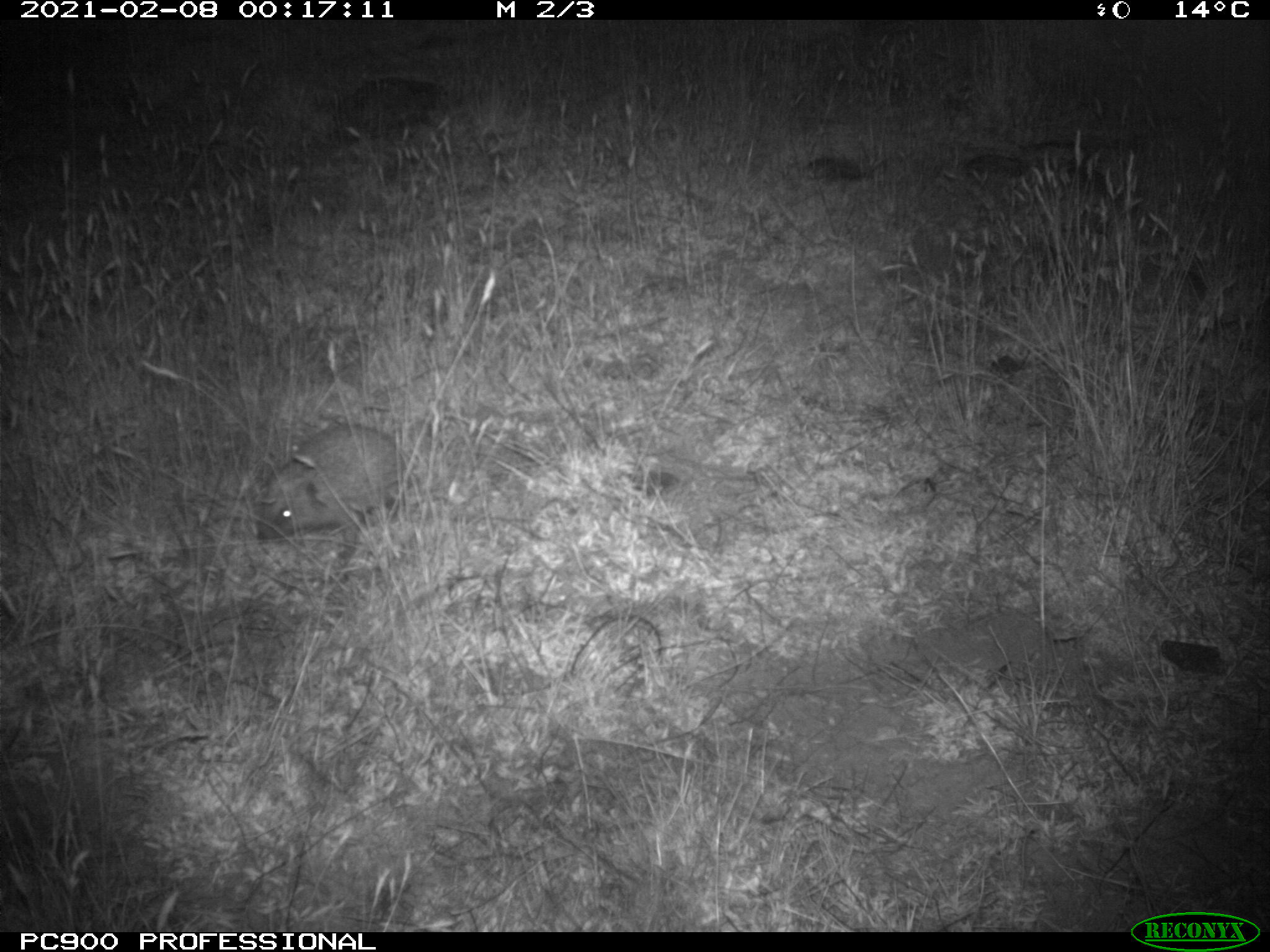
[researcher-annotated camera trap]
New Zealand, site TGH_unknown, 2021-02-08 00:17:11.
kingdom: Animalia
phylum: Chordata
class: Mammalia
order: Eulipotyphla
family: Erinaceidae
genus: Erinaceus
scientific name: Erinaceus europaeus europaeus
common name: european hedgehog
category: hedgehog